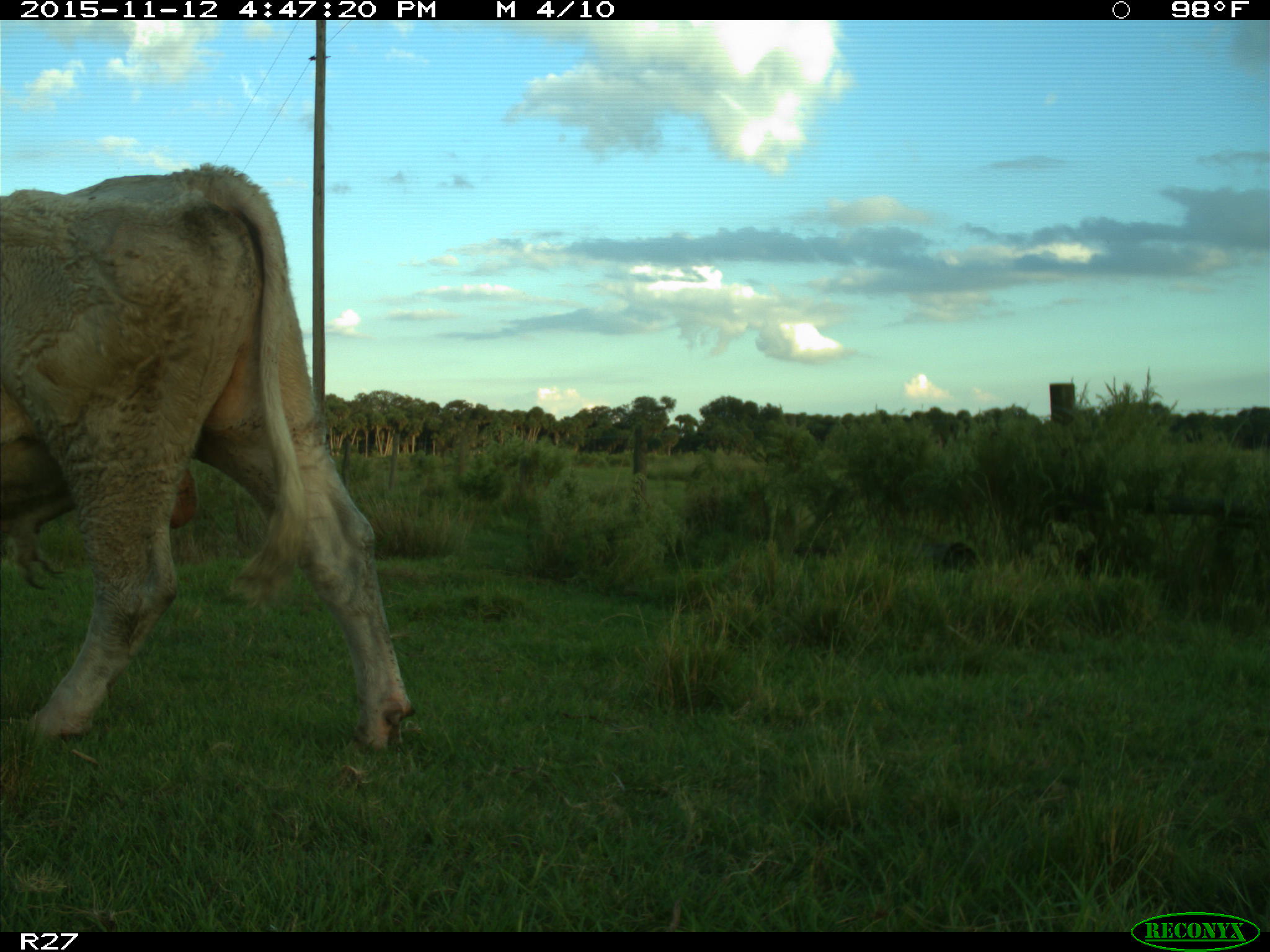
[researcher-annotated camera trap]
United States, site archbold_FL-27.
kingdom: Animalia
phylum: Chordata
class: Mammalia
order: Artiodactyla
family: Bovidae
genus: Bos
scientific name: Bos taurus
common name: domestic cow